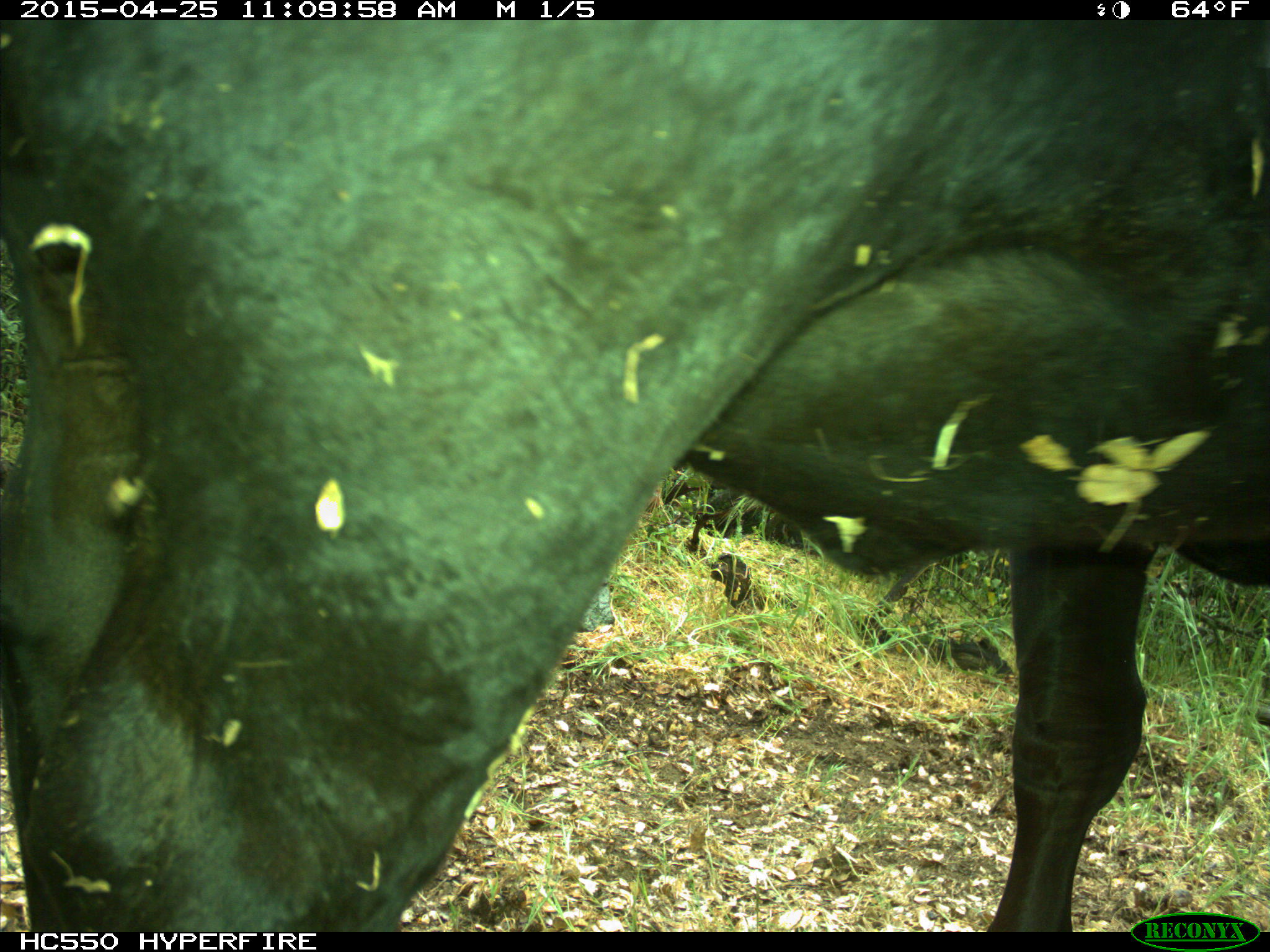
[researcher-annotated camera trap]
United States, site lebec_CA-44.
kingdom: Animalia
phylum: Chordata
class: Mammalia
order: Artiodactyla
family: Suidae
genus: Sus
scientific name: Sus scrofa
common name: wild boar